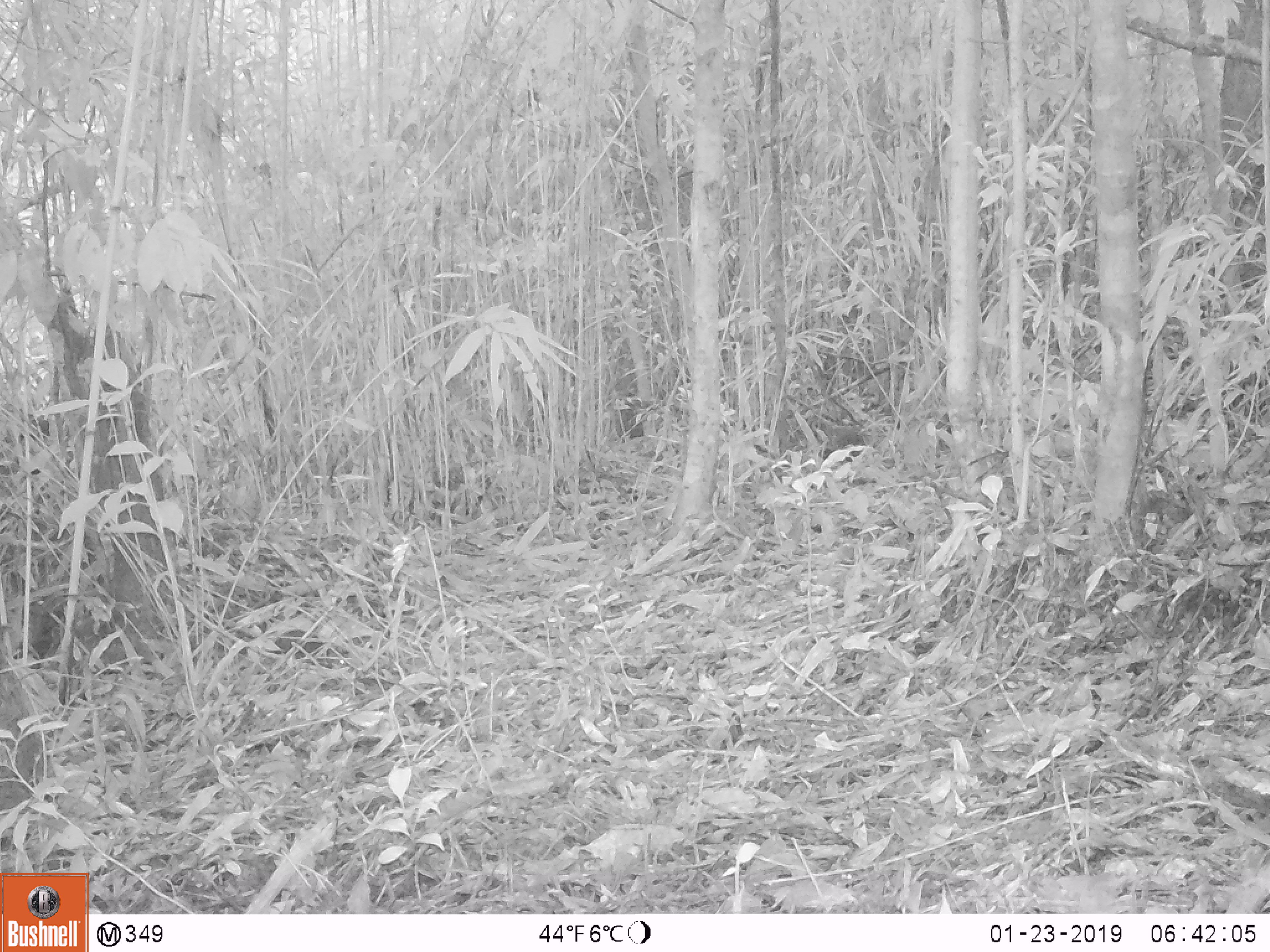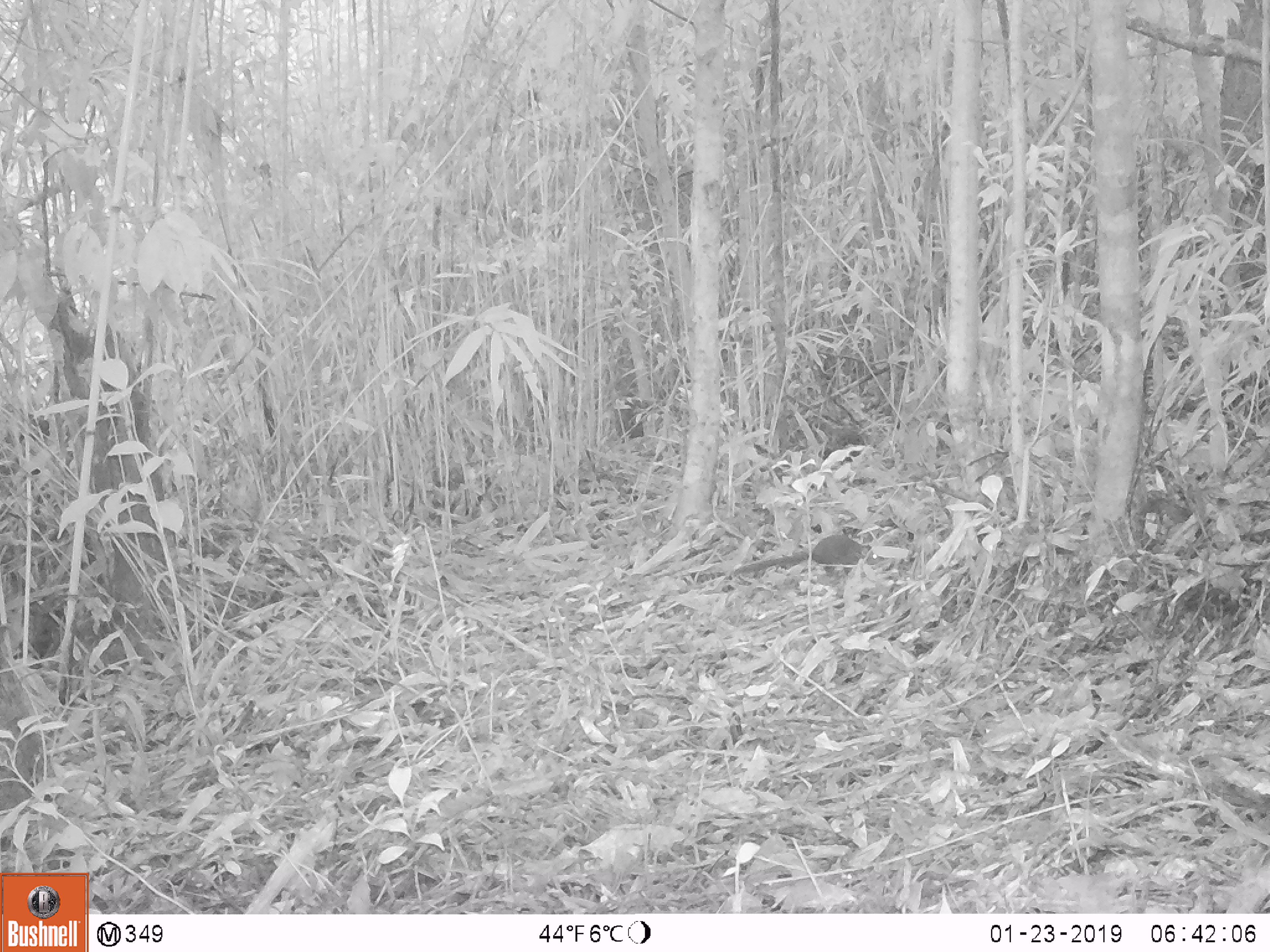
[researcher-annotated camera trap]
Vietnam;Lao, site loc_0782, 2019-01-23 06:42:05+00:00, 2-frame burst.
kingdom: Animalia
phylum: Chordata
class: Mammalia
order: Scandentia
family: Tupaiidae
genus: Tupaia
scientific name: Tupaia belangeri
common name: northern treeshrew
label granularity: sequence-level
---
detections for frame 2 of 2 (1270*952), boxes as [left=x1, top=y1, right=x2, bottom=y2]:
northern treeshrew: [left=733, top=535, right=879, bottom=576]